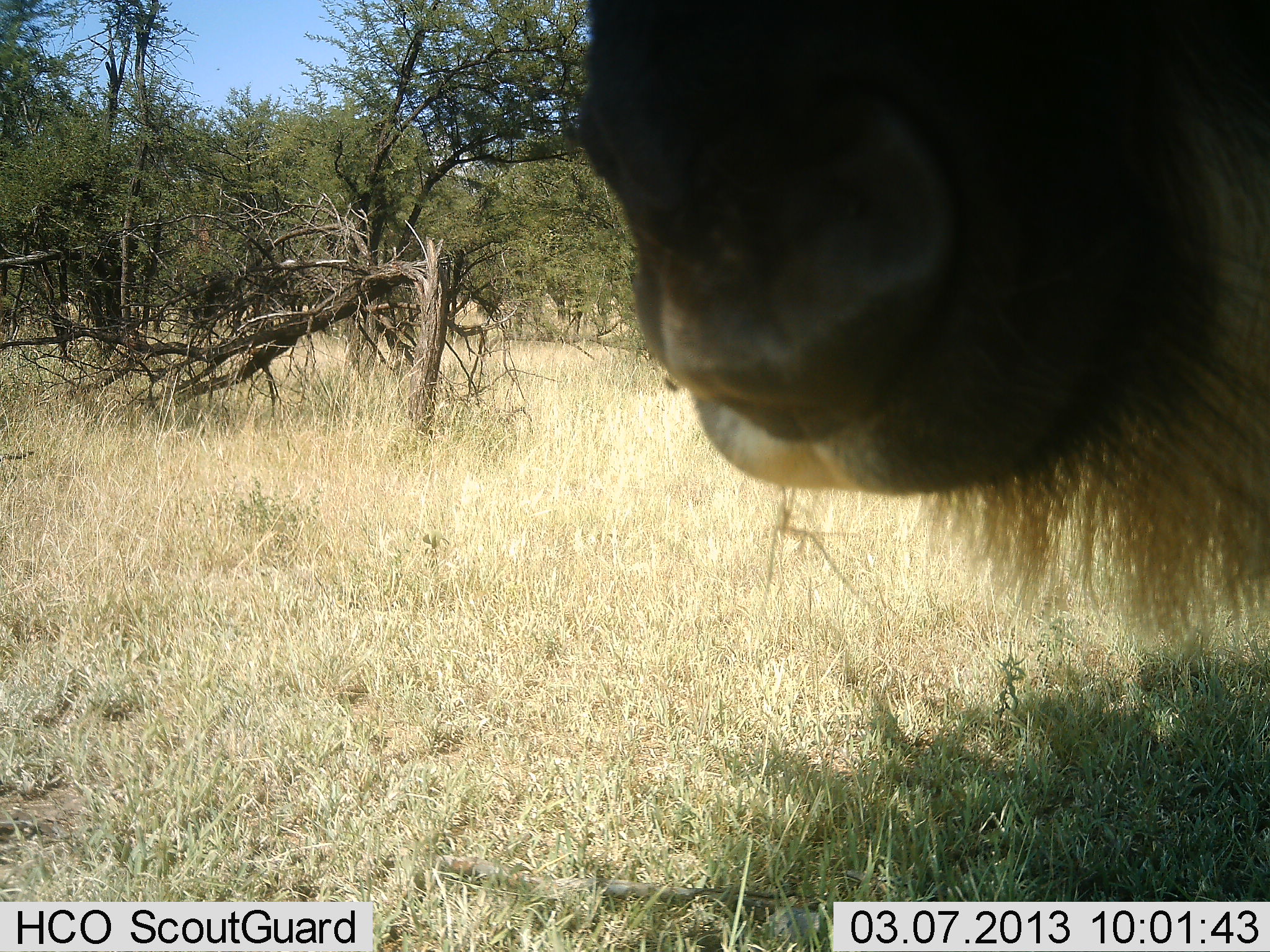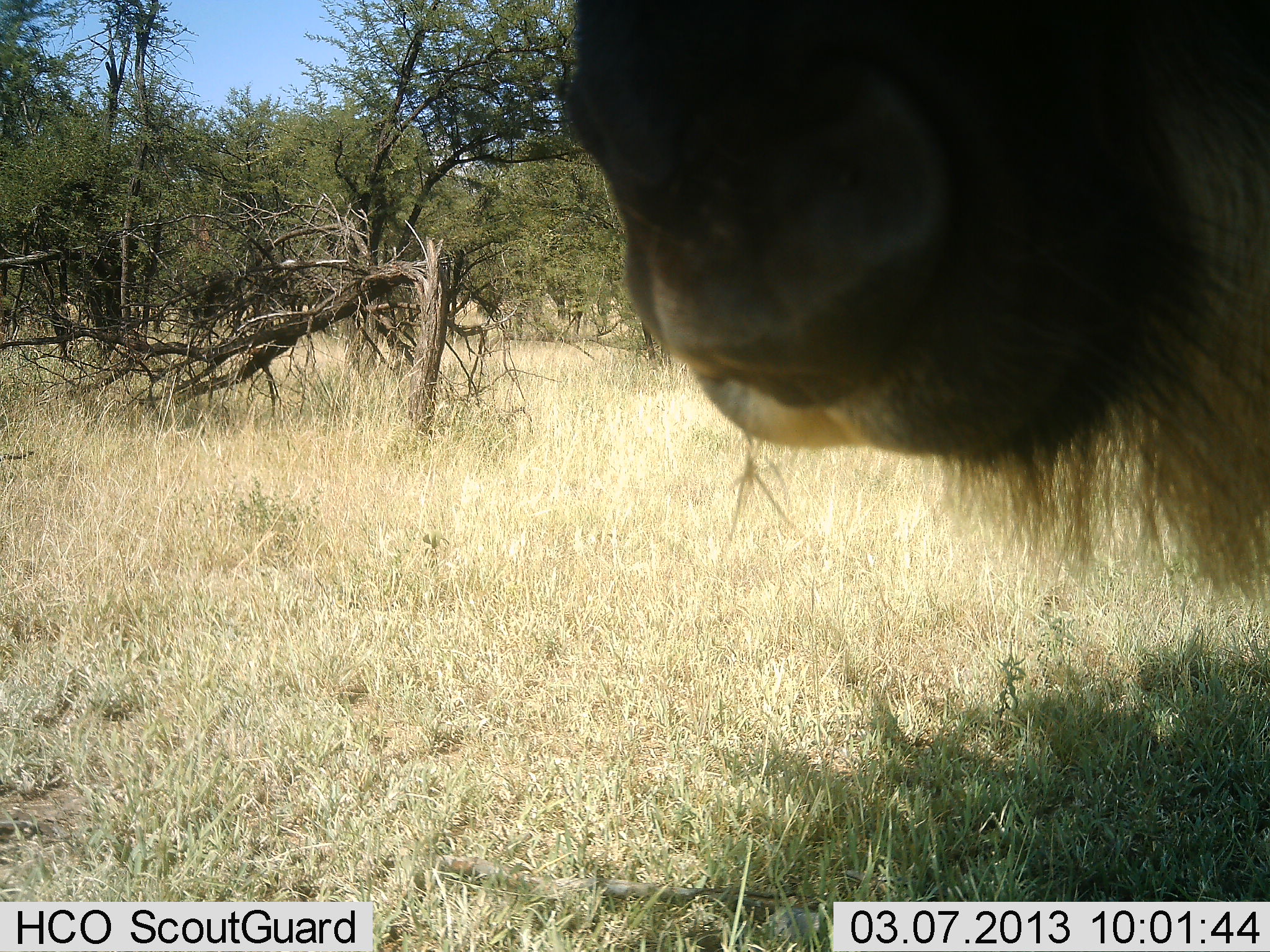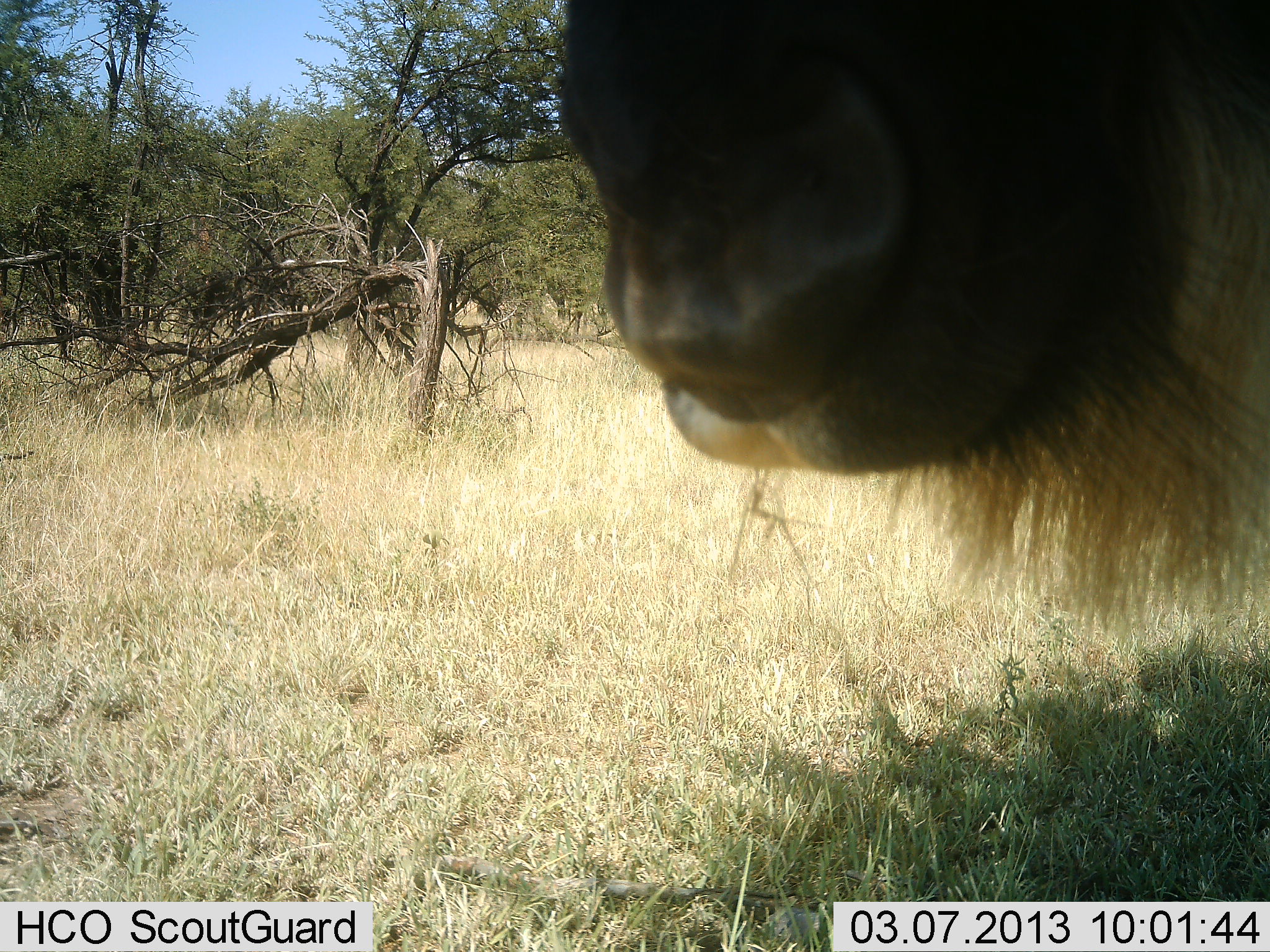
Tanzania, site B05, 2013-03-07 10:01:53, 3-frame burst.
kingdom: Animalia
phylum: Chordata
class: Mammalia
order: Artiodactyla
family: Bovidae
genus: Connochaetes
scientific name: Connochaetes taurinus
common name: blue wildebeest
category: wildebeest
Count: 1.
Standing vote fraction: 64%.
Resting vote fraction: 0%.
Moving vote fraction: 7%.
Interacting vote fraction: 7%.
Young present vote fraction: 0%.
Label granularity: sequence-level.